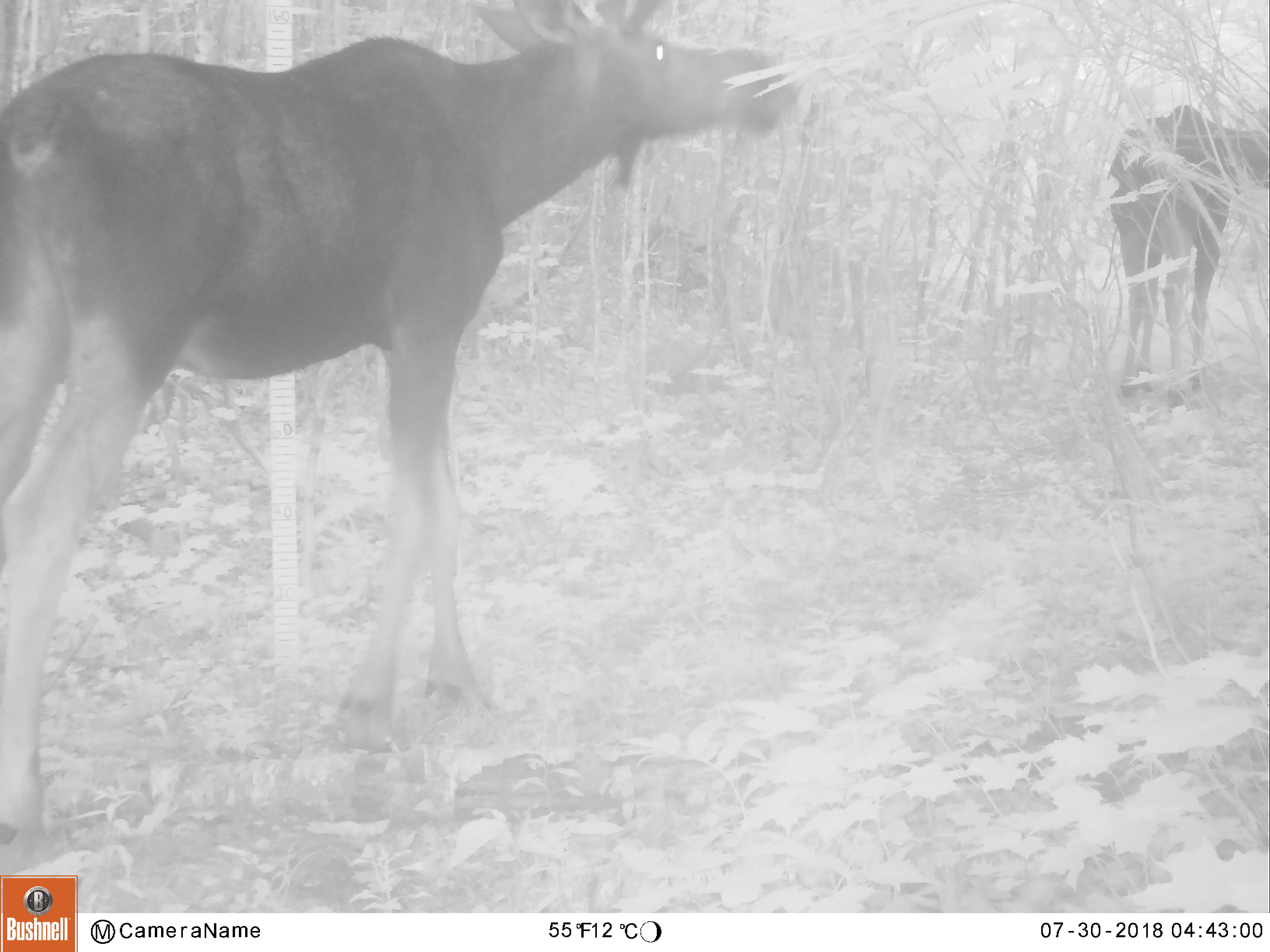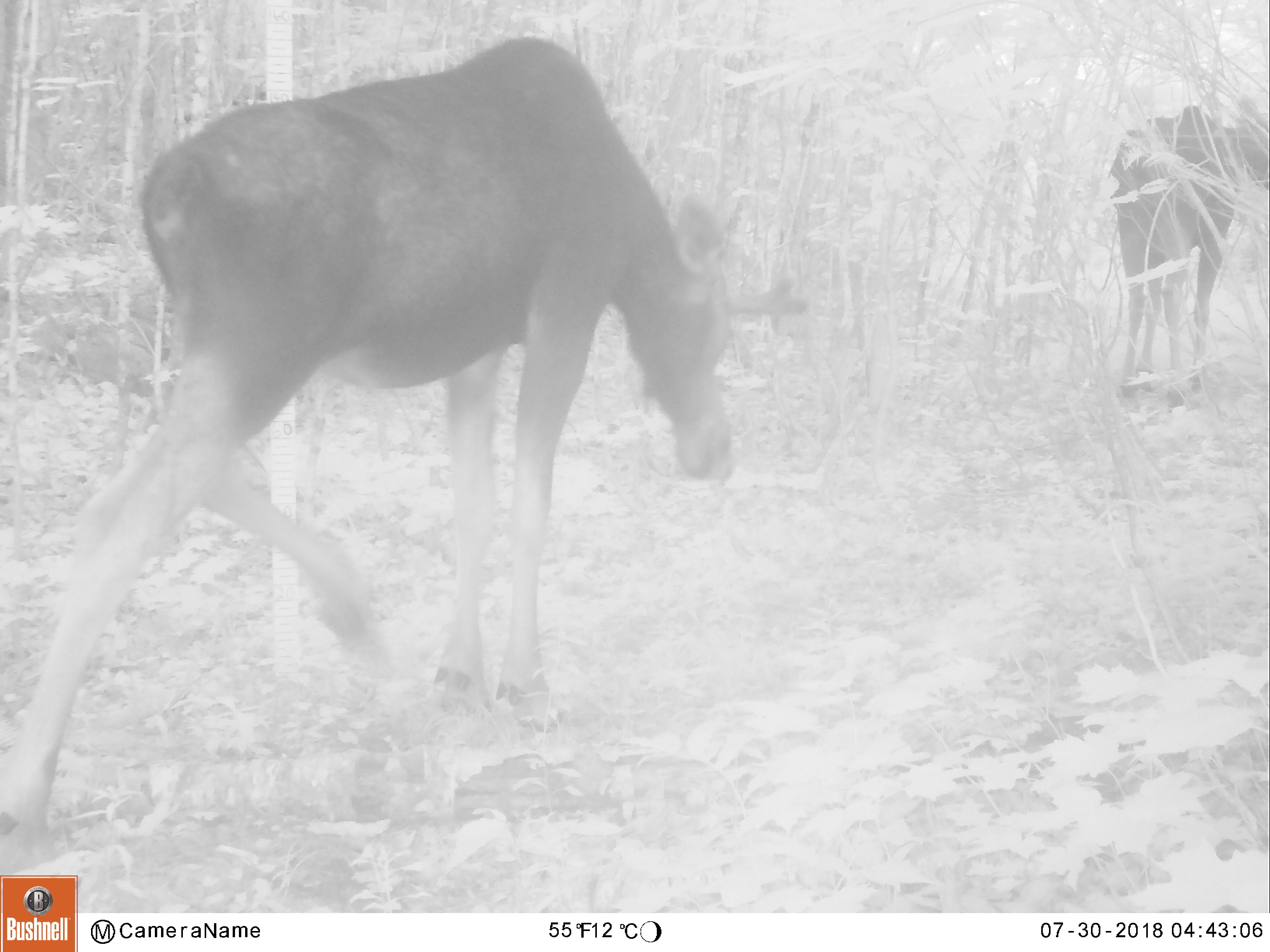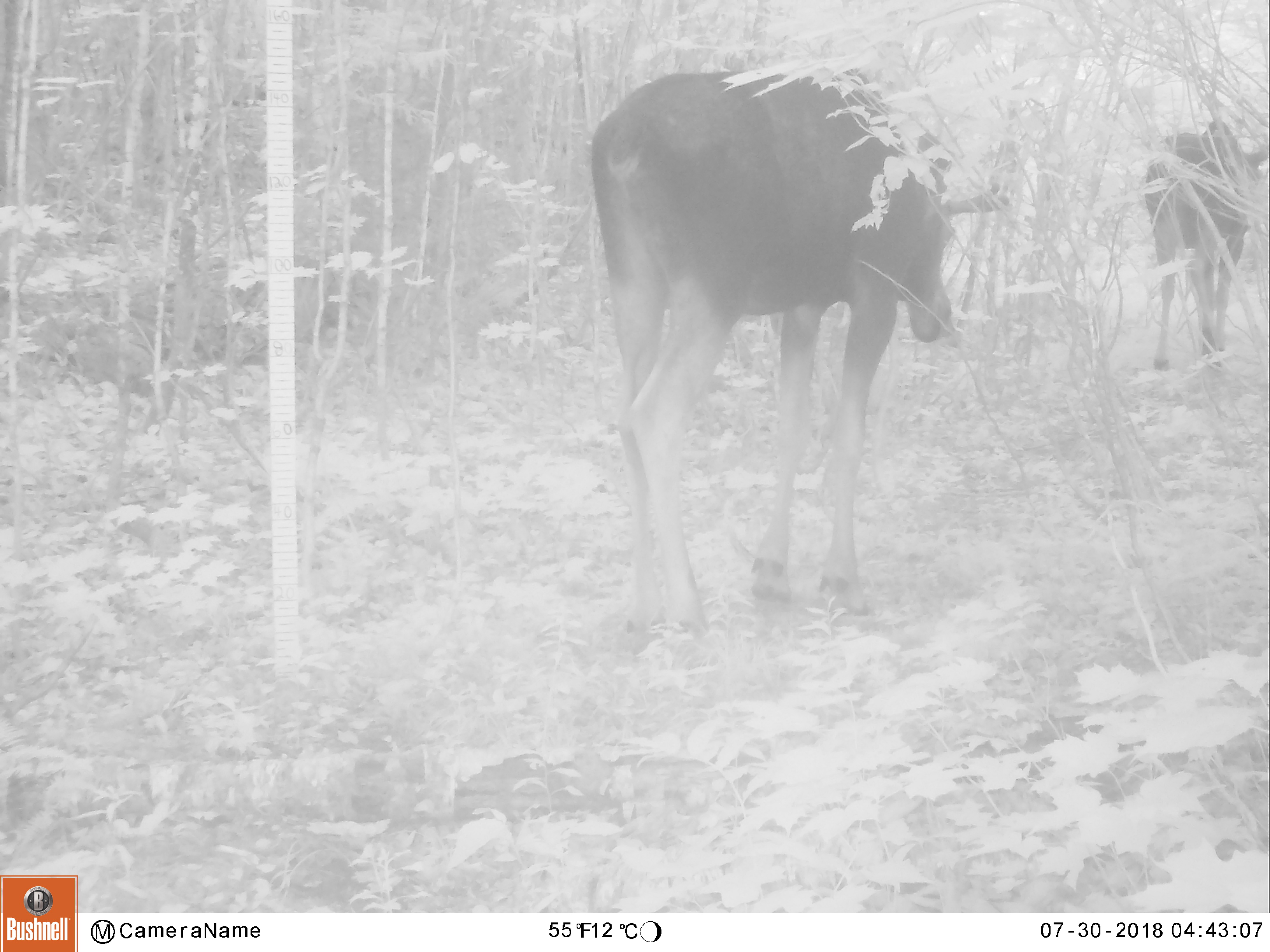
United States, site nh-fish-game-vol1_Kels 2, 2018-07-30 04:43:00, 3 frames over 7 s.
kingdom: Animalia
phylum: Chordata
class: Mammalia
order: Artiodactyla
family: Cervidae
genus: Alces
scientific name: Alces alces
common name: moose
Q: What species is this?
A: Moose (Alces alces).